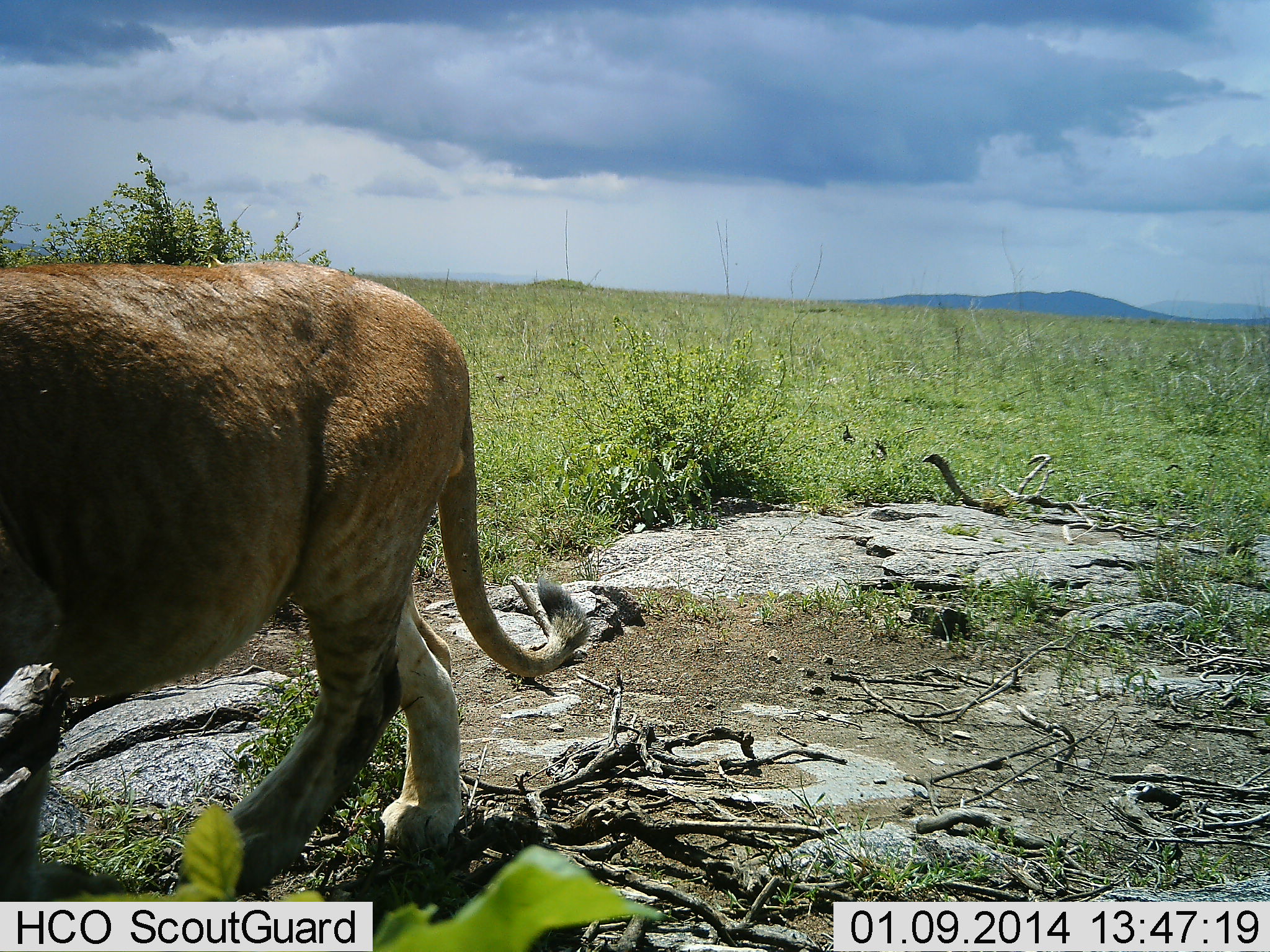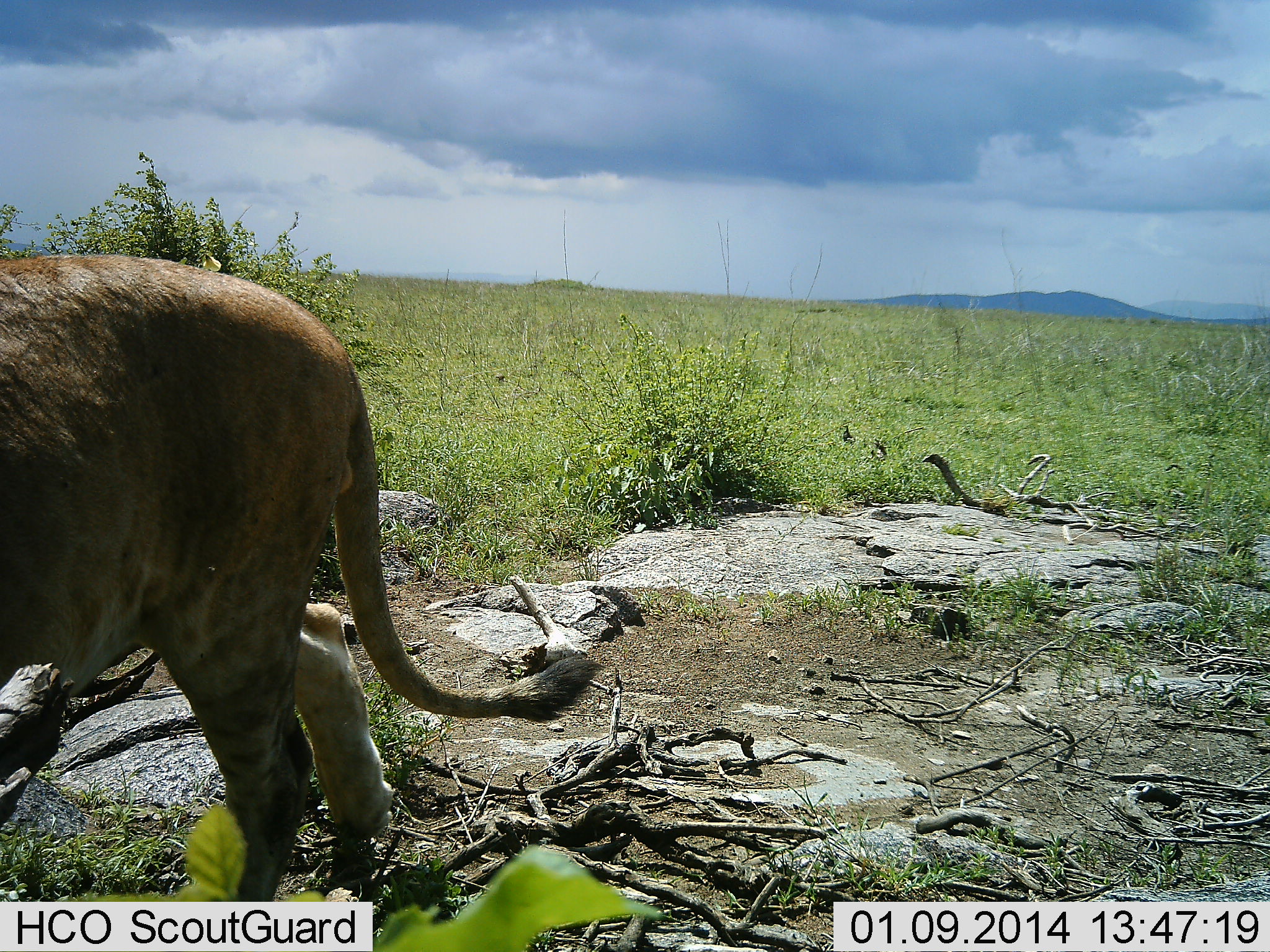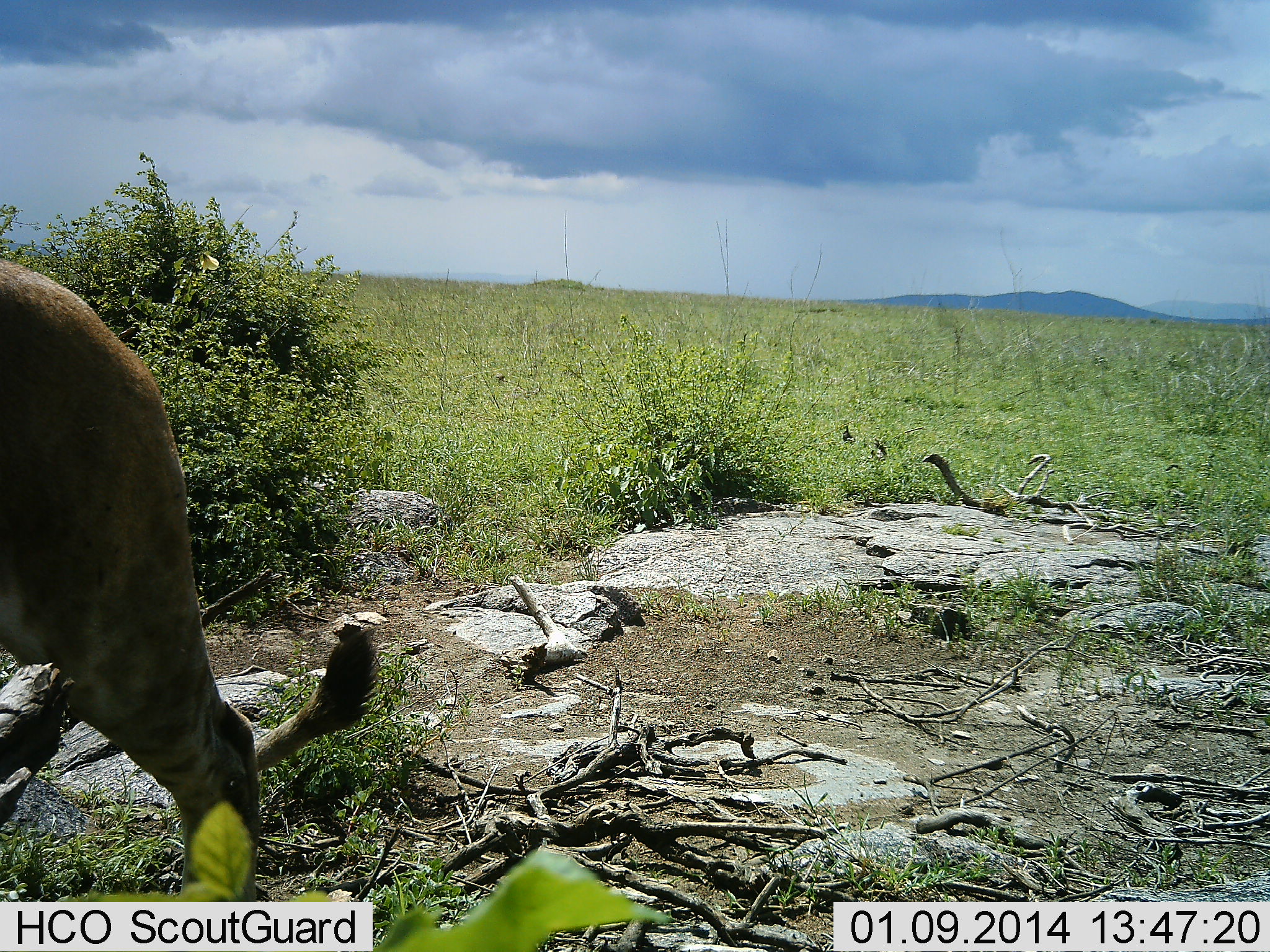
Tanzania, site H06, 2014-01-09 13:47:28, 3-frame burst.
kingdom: Animalia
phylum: Chordata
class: Mammalia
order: Carnivora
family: Felidae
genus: Panthera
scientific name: Panthera leo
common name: lion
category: lionfemale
Lionfemale (lion) (Panthera leo), count 1. Behavior (volunteer vote fractions): standing 3%, resting 0%, moving 97%, interacting 0%. Young present (vote fraction): 3%. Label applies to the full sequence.